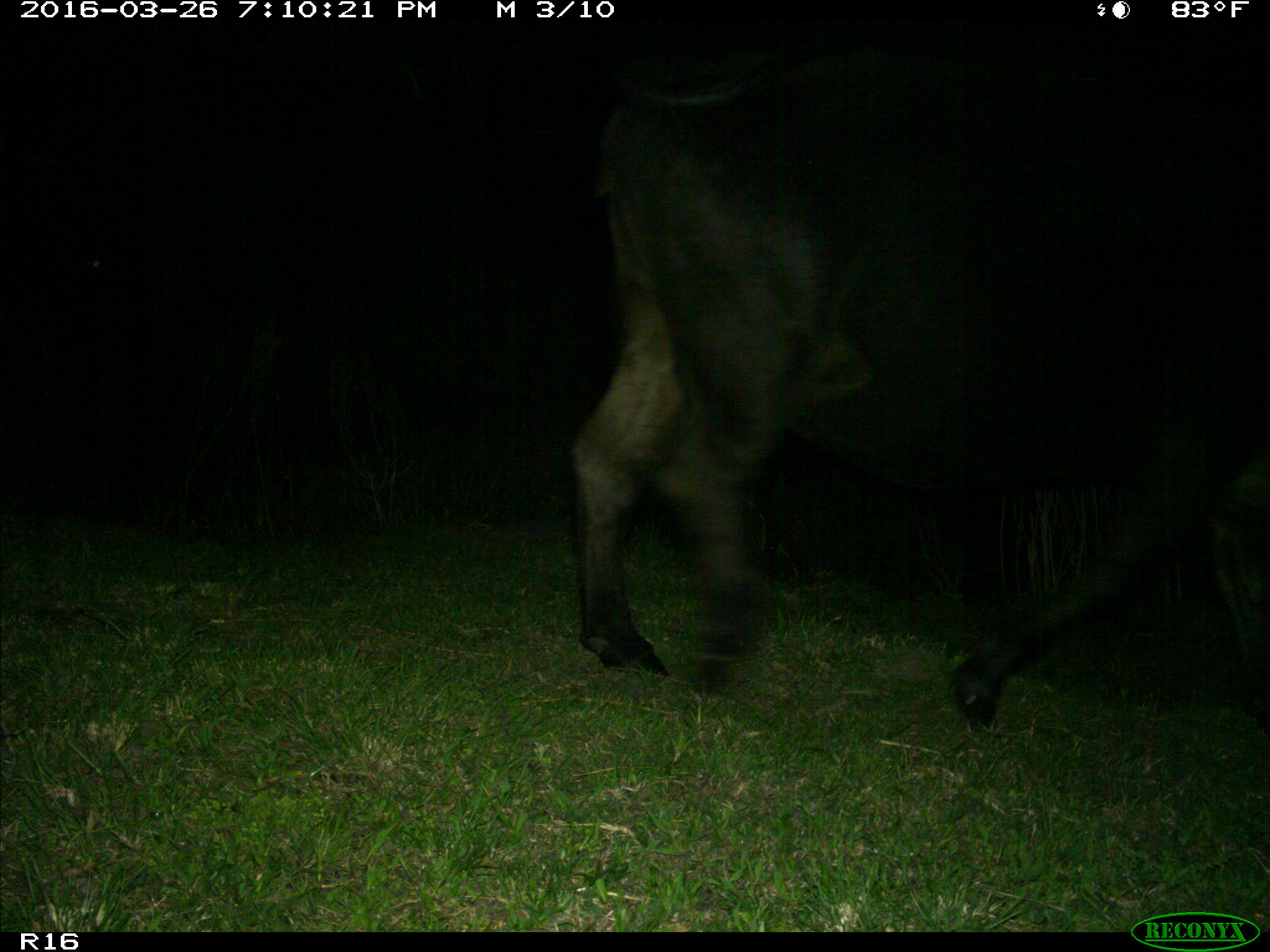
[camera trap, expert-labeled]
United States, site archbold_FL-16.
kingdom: Animalia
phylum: Chordata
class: Mammalia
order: Artiodactyla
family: Bovidae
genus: Bos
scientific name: Bos taurus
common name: domestic cow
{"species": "Bos taurus (domestic cow)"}